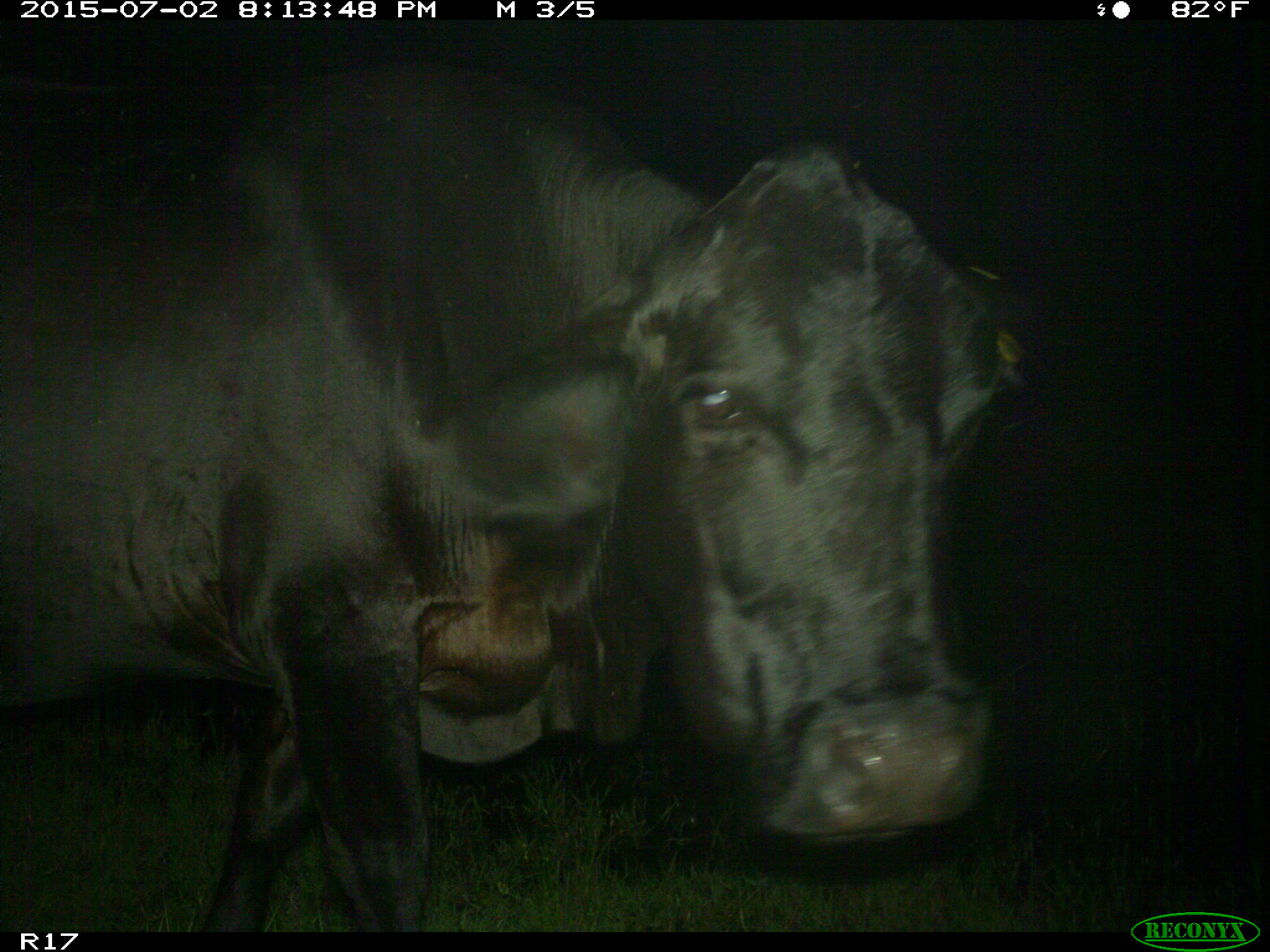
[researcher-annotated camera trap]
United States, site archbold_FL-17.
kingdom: Animalia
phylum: Chordata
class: Mammalia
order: Artiodactyla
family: Bovidae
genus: Bos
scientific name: Bos taurus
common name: domestic cow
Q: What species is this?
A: Bos taurus (domestic cow).